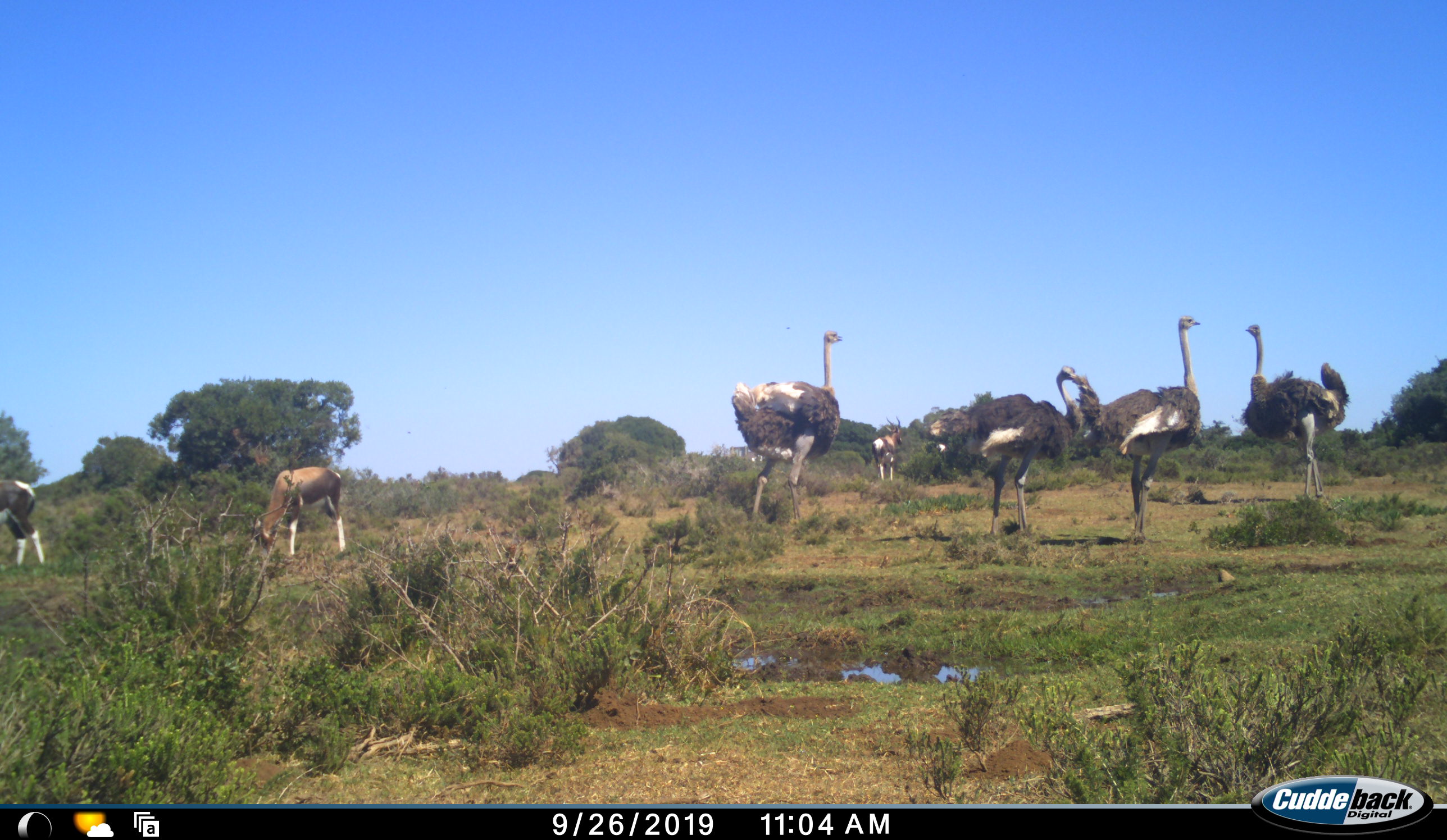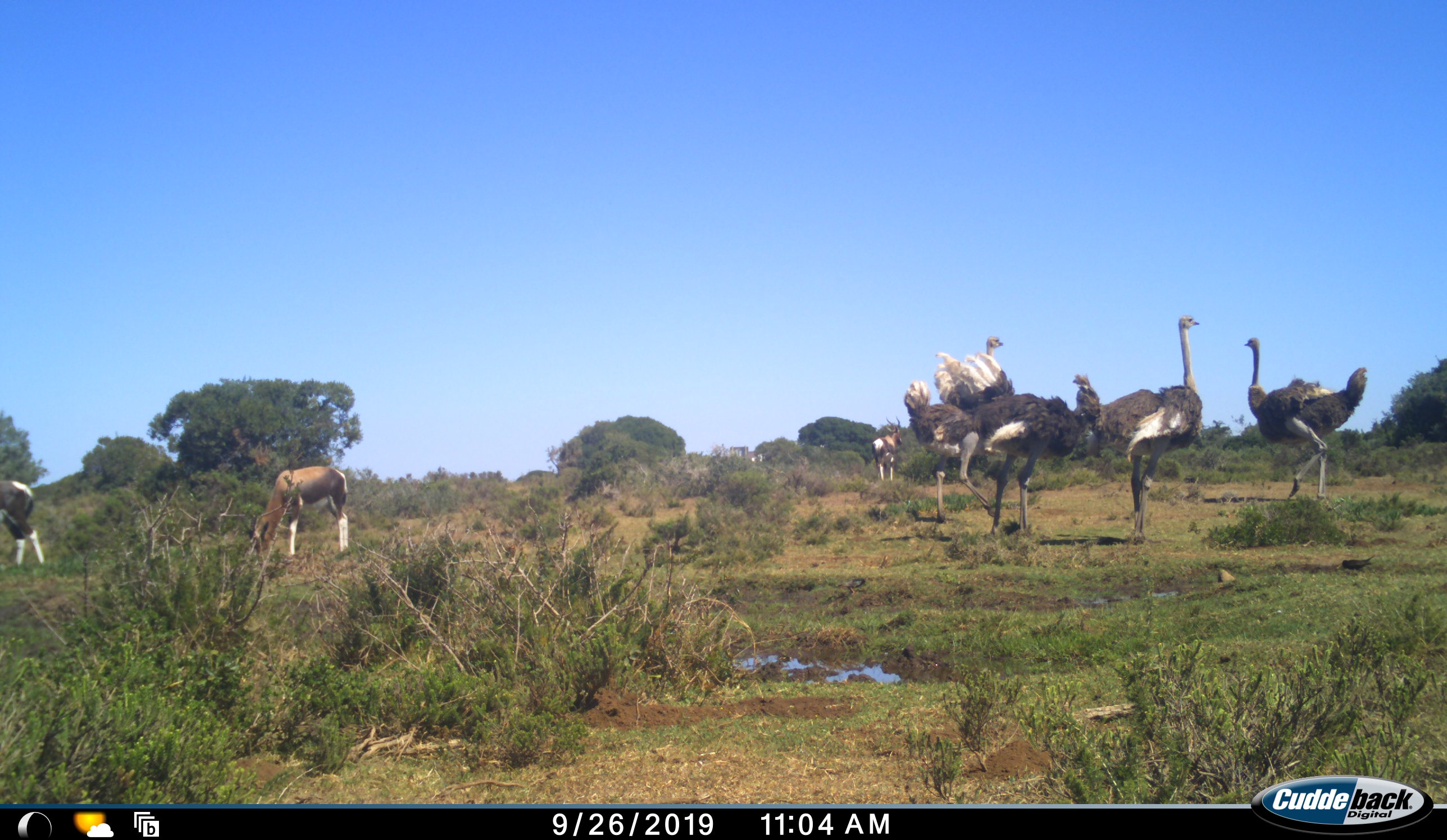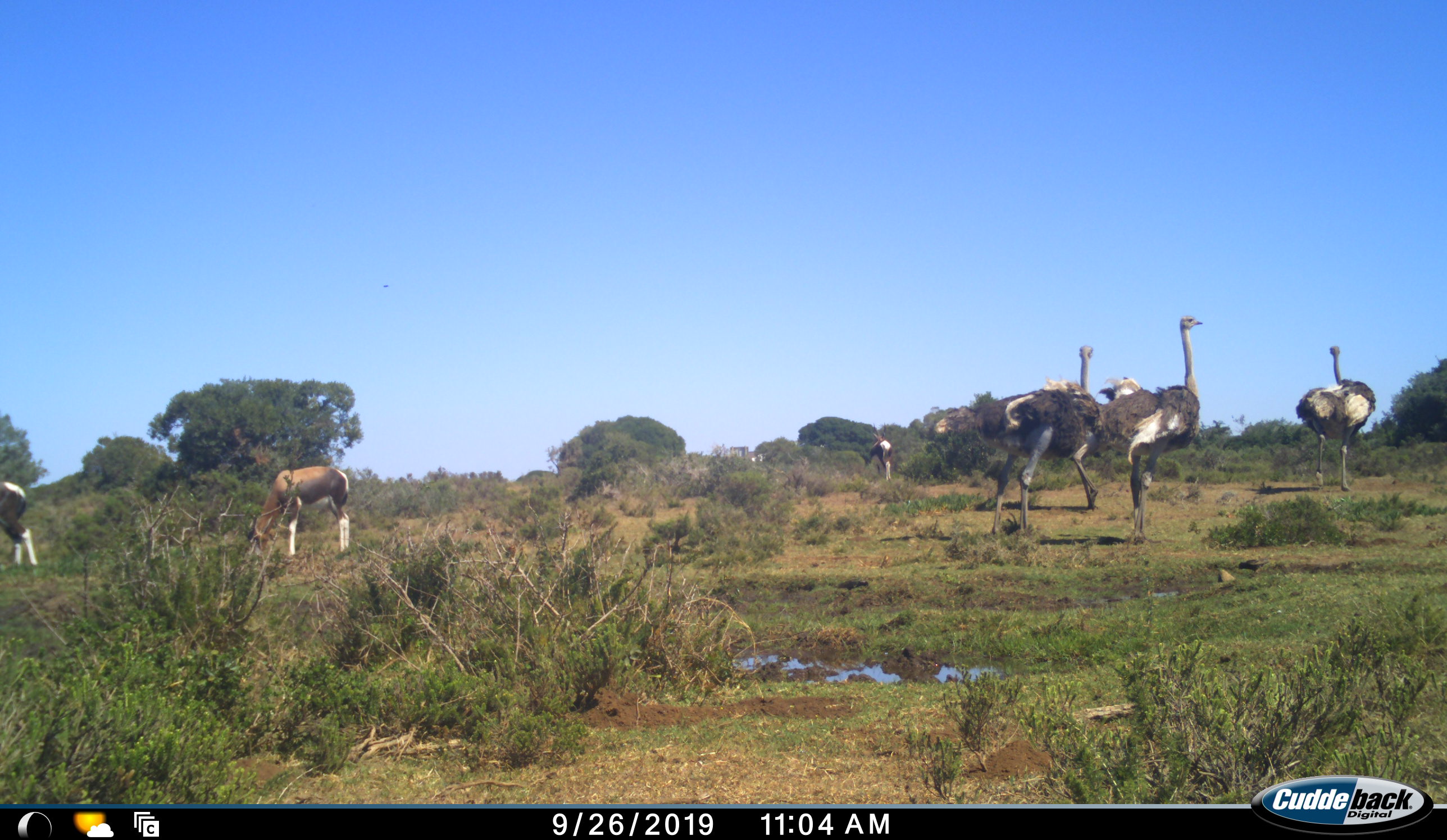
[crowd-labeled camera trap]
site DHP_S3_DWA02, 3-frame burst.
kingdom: Animalia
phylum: Chordata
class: Mammalia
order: Artiodactyla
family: Bovidae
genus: Damaliscus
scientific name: Damaliscus pygargus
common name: bontebok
Bontebok (Damaliscus pygargus), count 3. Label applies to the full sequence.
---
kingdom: Animalia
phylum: Chordata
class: Aves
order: Struthioniformes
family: Struthionidae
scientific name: Struthionidae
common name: ostrich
Ostrich (Struthionidae), count 4. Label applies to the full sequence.